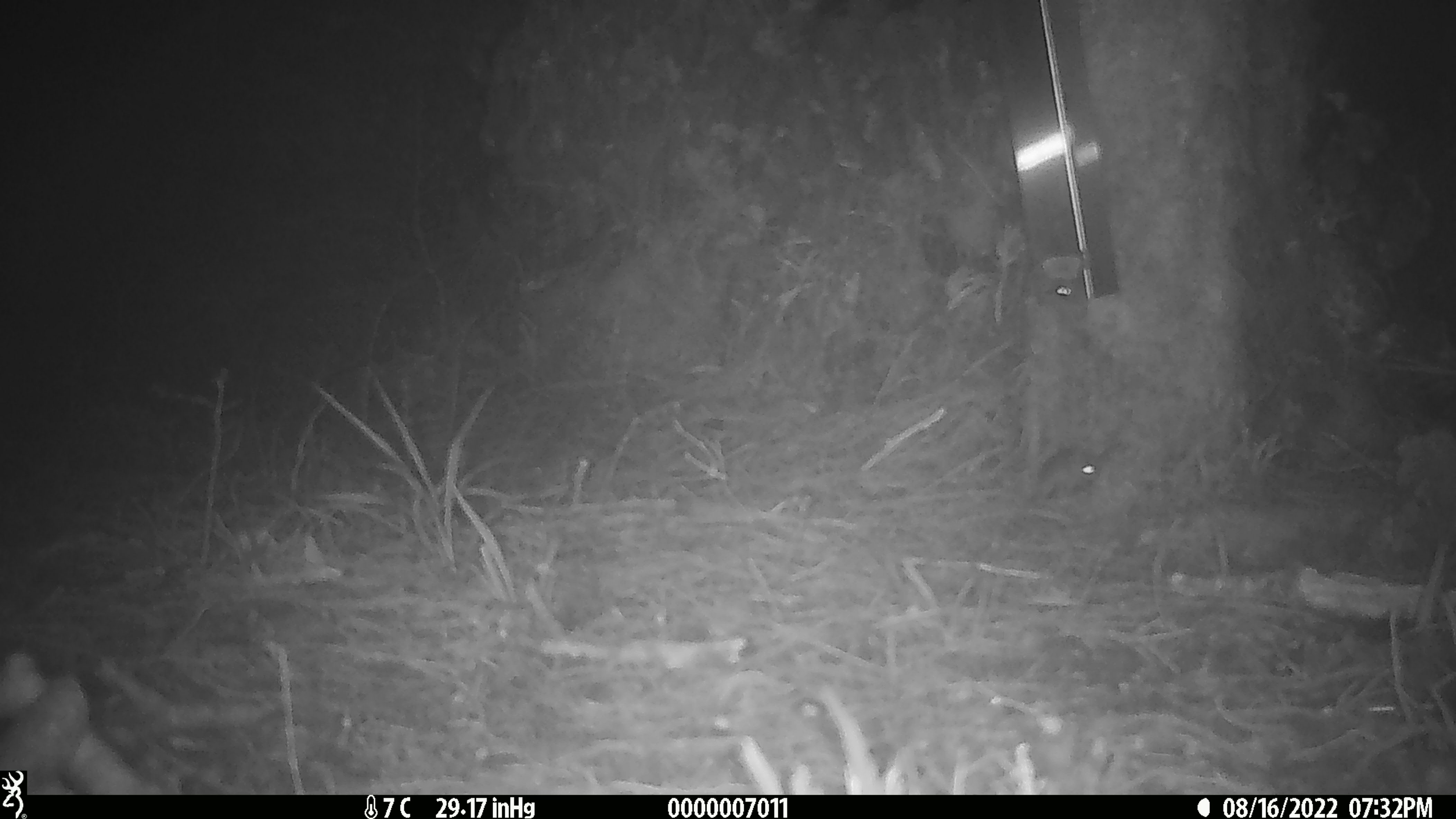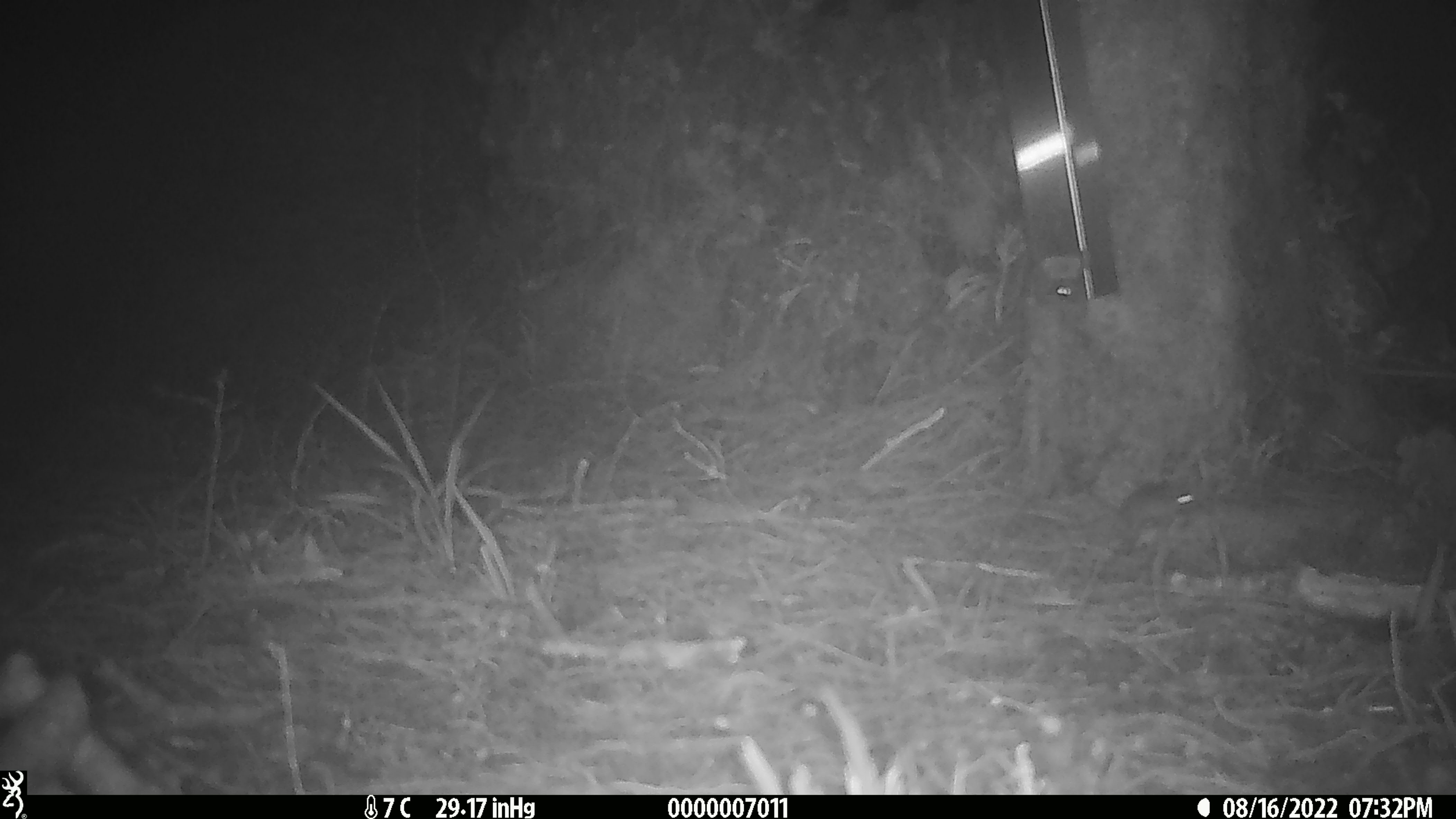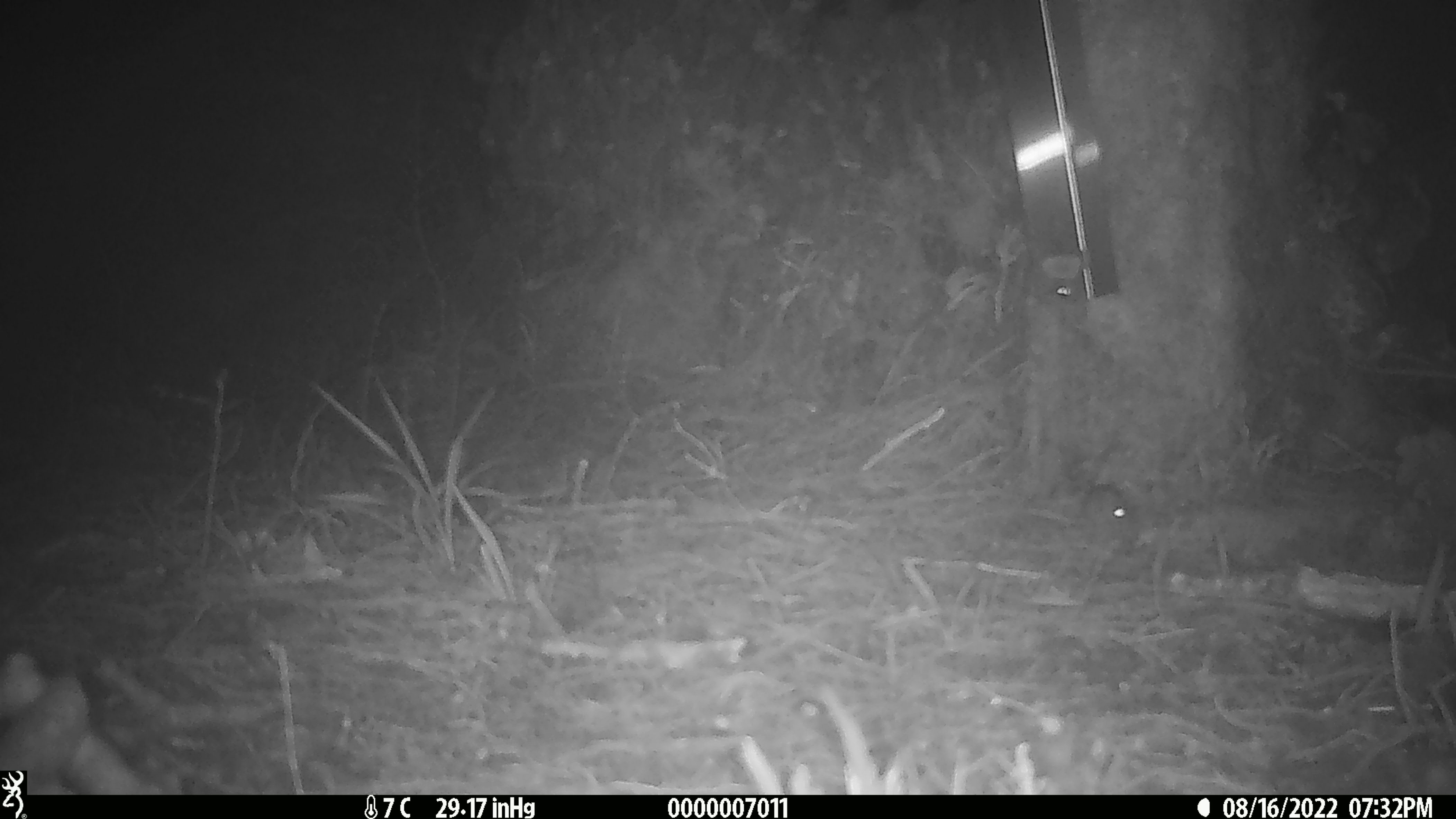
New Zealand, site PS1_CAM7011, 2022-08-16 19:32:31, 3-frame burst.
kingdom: Animalia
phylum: Chordata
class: Mammalia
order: Rodentia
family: Muridae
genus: Mus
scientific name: Mus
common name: mouse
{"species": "mouse (Mus)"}